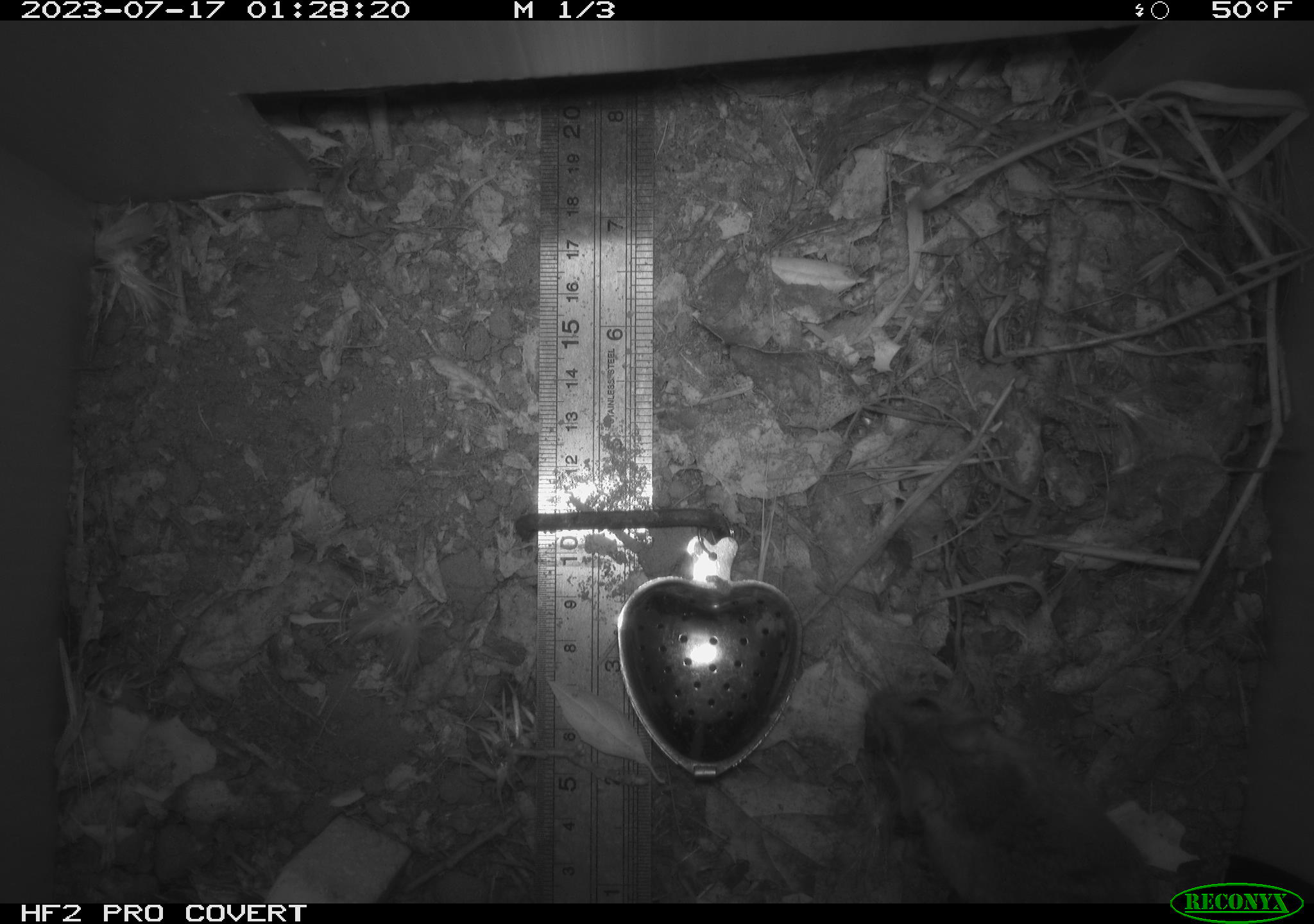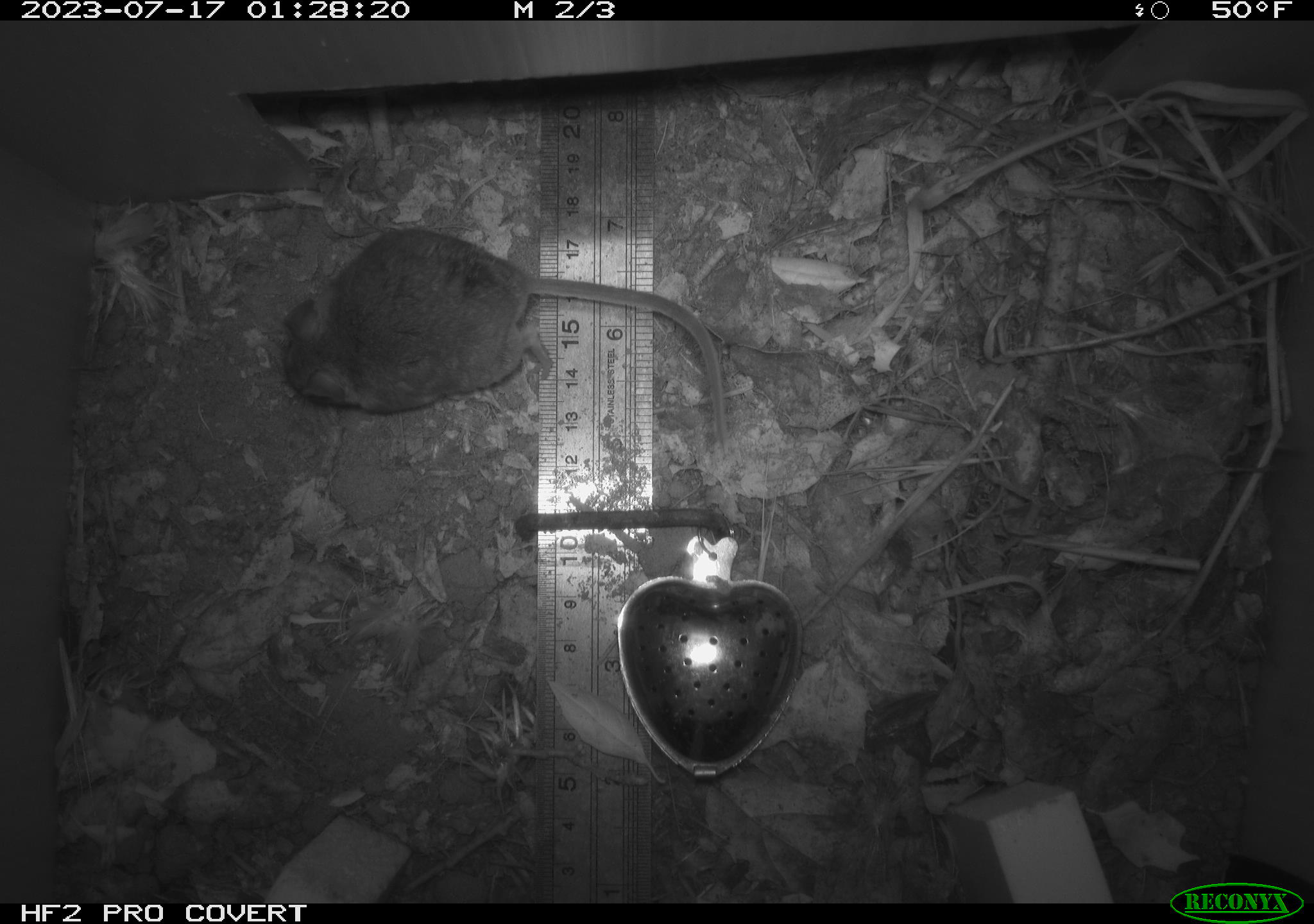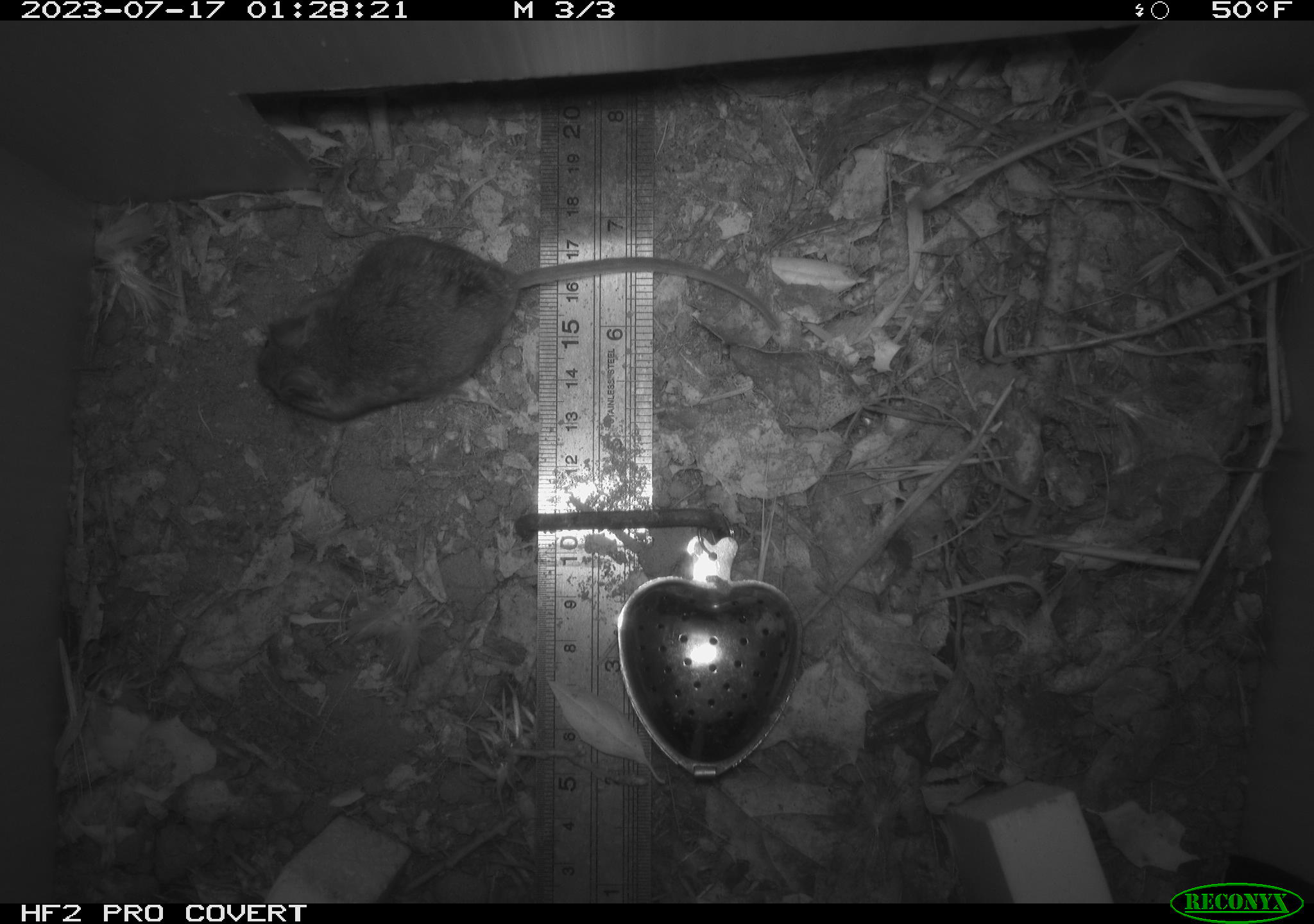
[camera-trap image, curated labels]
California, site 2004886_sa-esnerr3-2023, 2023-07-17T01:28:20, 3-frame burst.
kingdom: Animalia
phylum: Chordata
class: Mammalia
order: Rodentia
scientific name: Rodentia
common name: mouse species